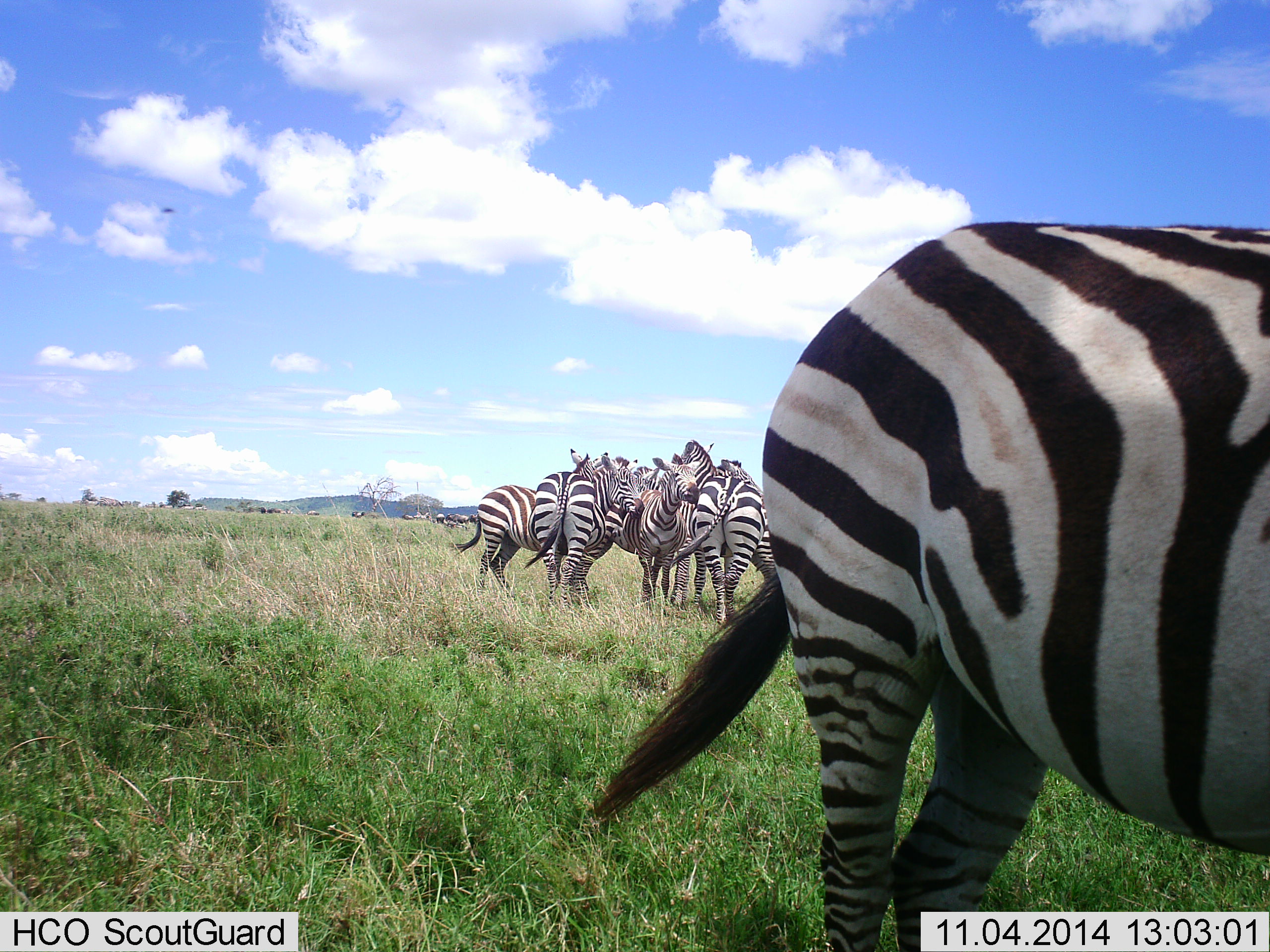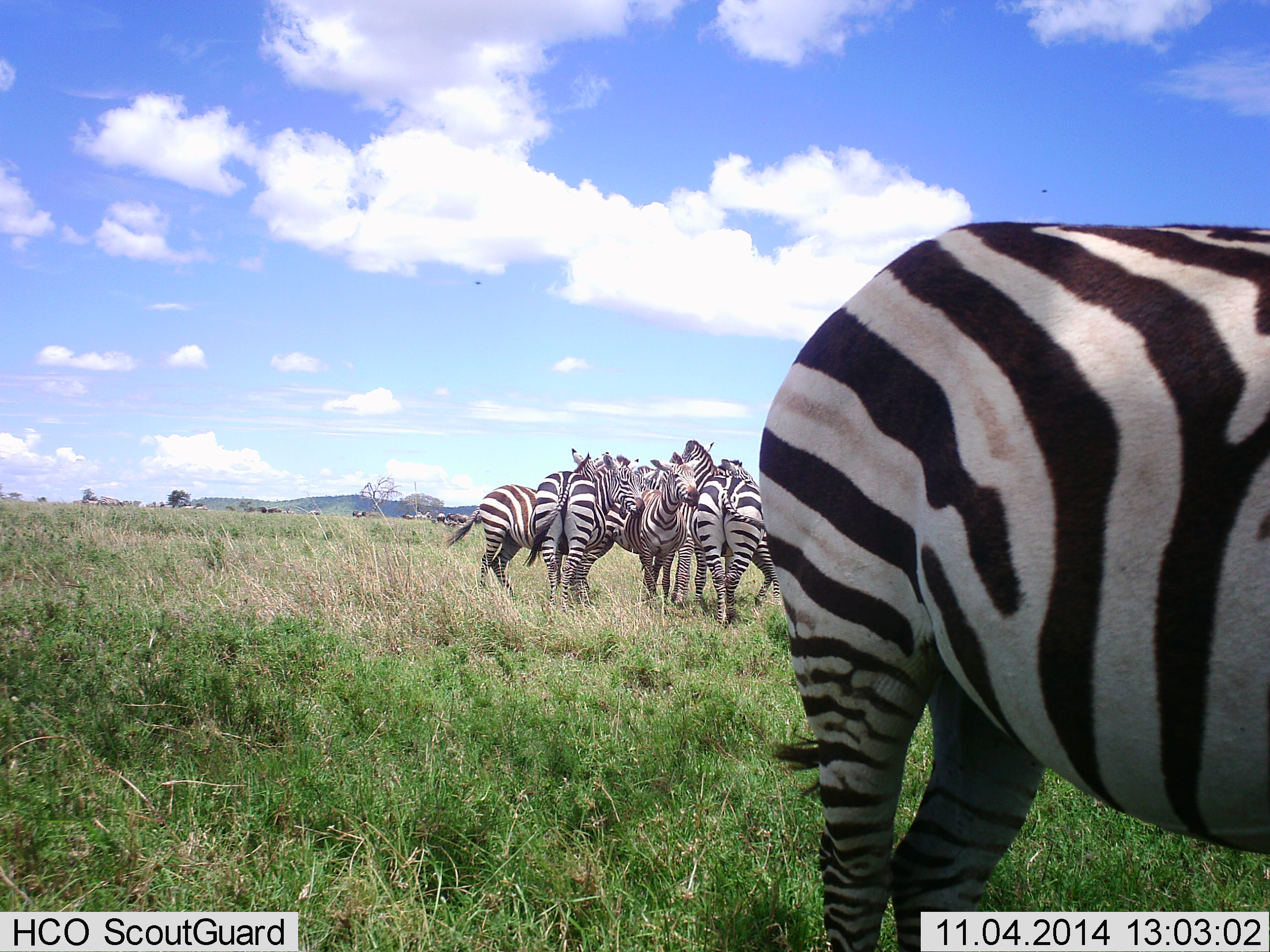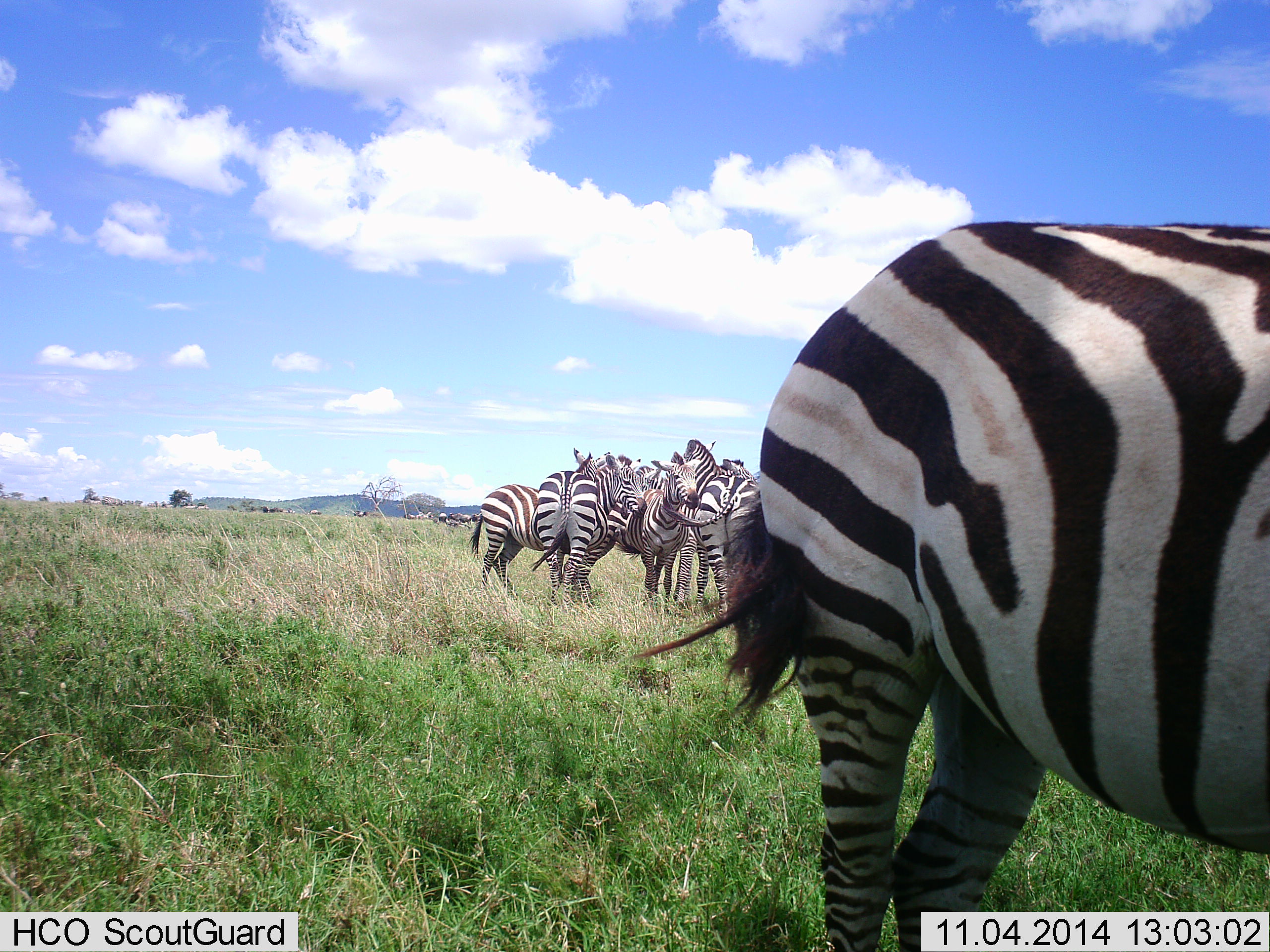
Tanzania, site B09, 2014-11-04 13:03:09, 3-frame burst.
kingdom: Animalia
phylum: Chordata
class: Mammalia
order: Perissodactyla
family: Equidae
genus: Equus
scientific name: Equus quagga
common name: plains zebra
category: zebra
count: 7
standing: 82%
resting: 0%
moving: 0%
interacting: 36%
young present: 0%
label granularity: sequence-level